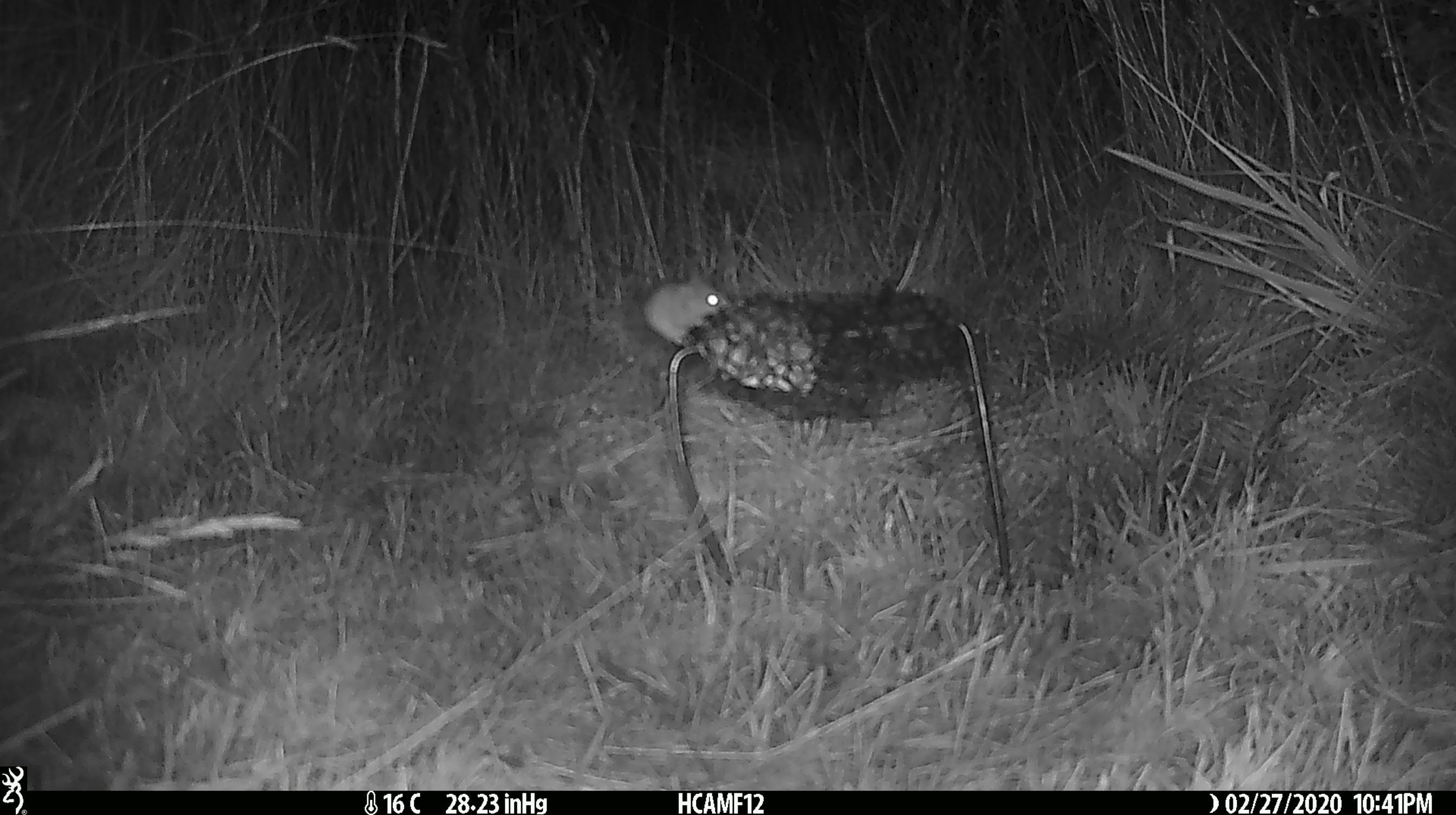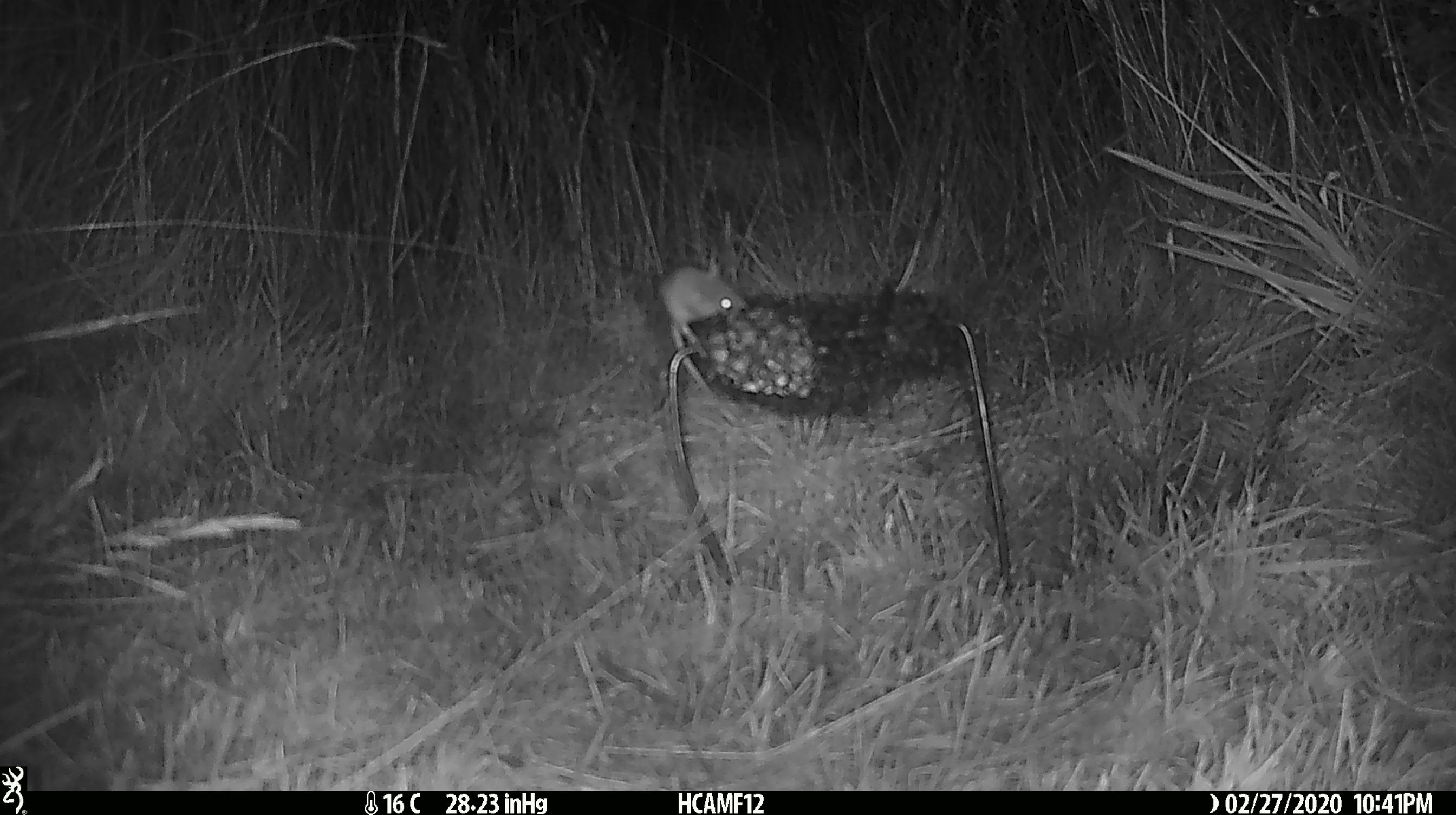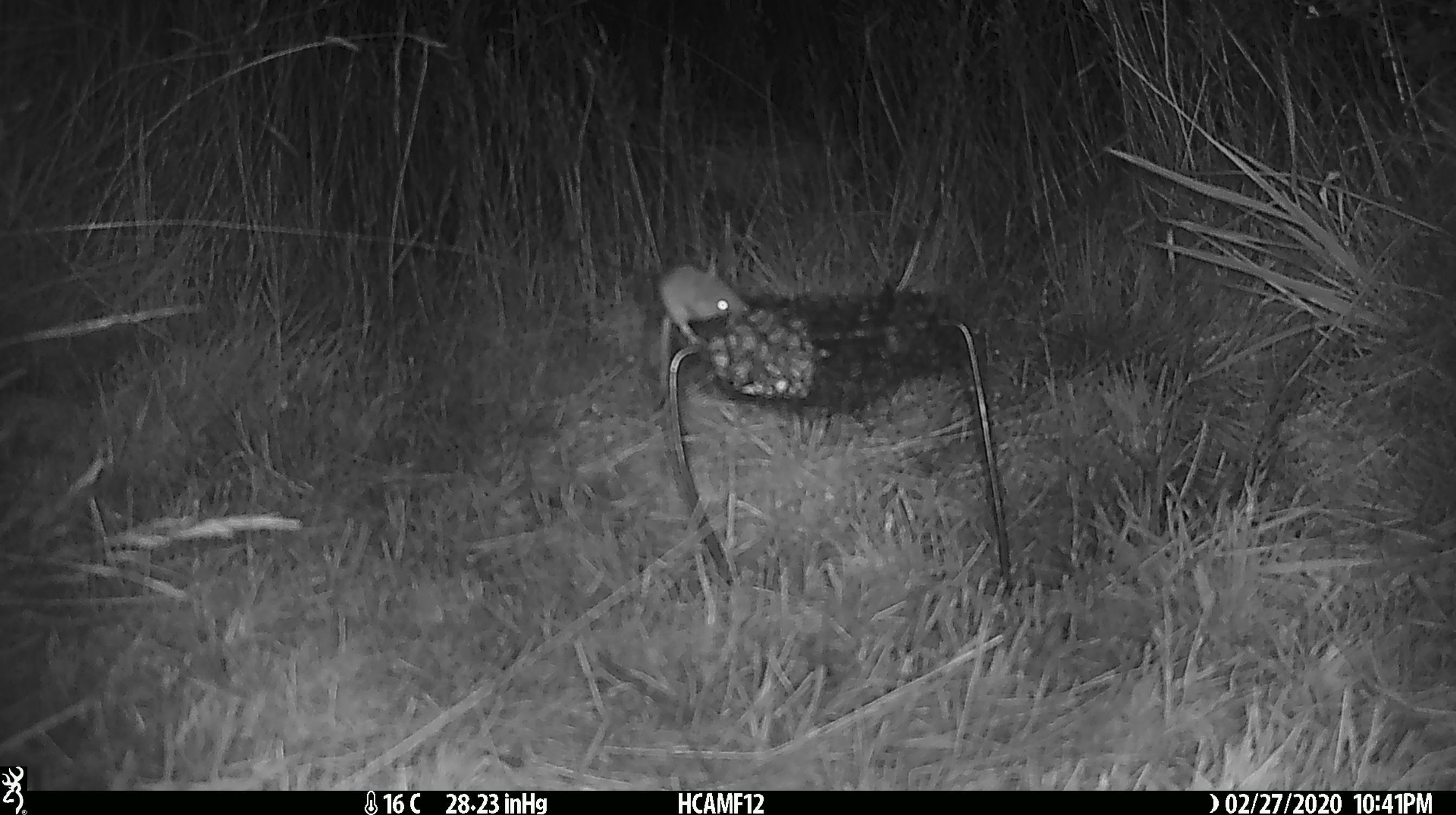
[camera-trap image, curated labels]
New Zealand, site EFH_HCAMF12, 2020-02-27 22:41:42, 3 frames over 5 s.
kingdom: Animalia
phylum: Chordata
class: Mammalia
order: Rodentia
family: Muridae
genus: Mus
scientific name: Mus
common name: mouse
Mouse (Mus).